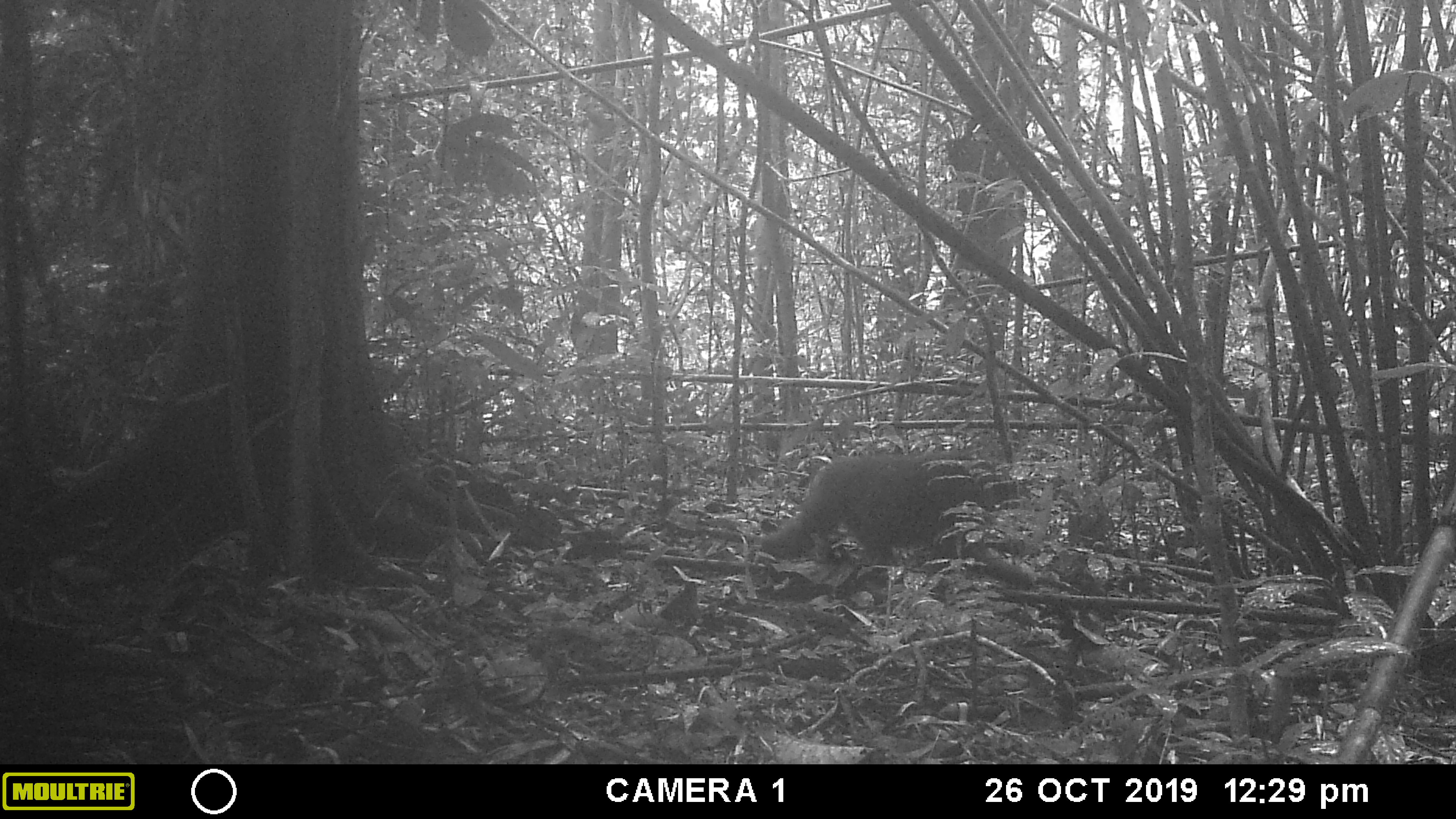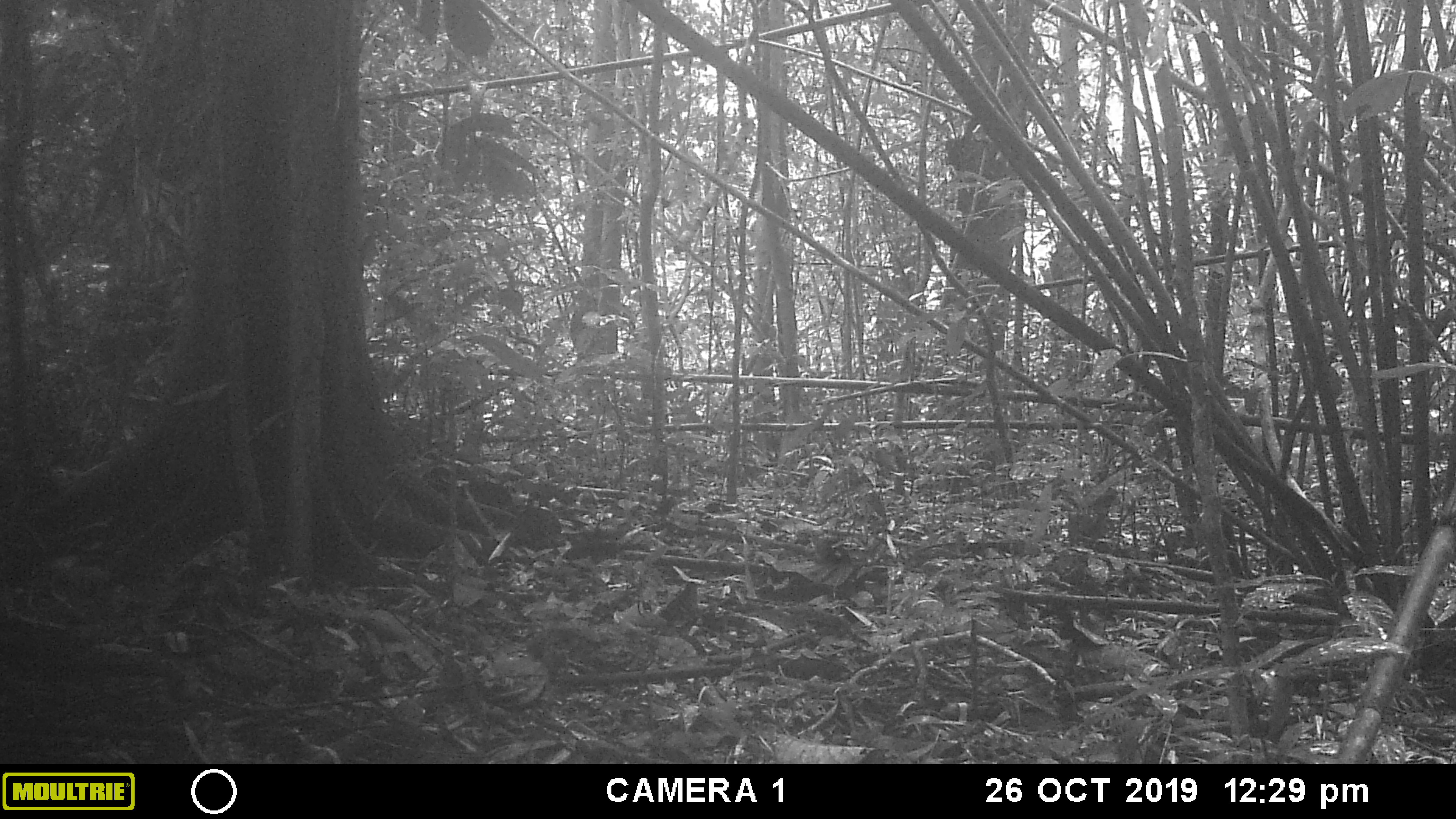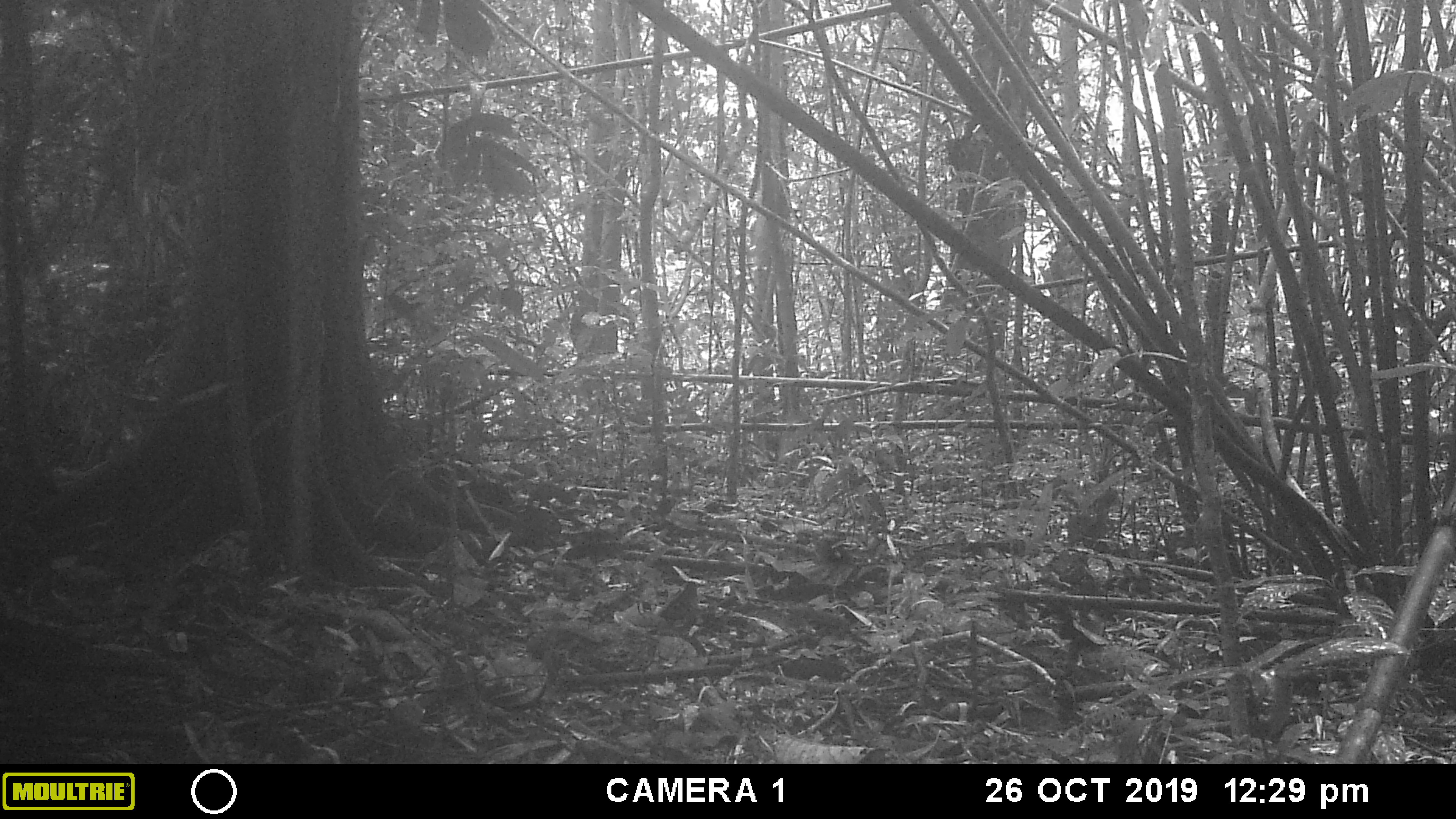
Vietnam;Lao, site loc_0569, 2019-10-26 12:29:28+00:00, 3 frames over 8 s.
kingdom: Animalia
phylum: Chordata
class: Mammalia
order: Primates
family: Cercopithecidae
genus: Macaca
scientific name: Macaca arctoides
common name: stump-tailed macaque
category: stump tailed macaque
Stump tailed macaque (stump-tailed macaque) (Macaca arctoides). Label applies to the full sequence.